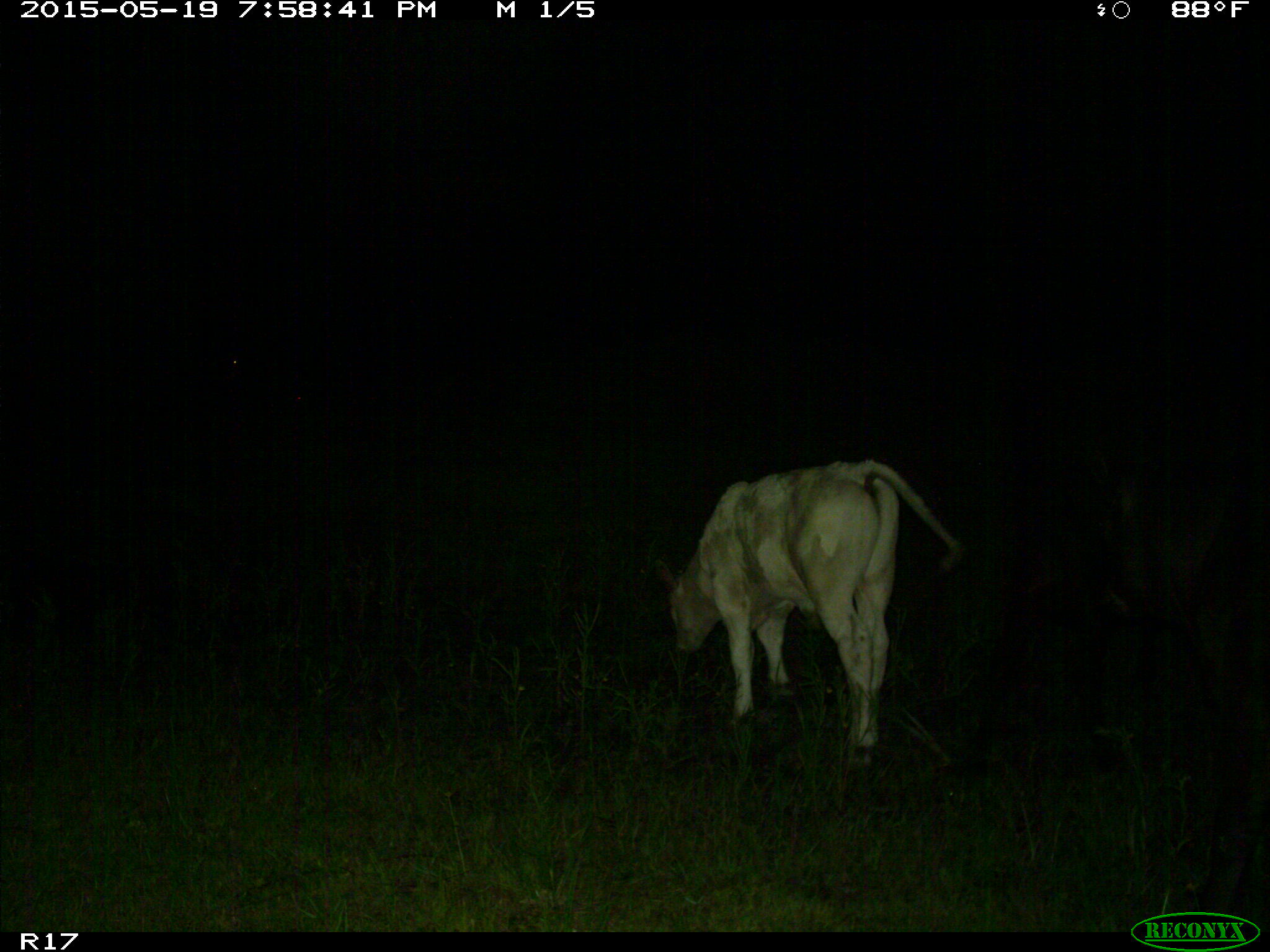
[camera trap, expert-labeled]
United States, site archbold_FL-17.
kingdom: Animalia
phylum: Chordata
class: Mammalia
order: Artiodactyla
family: Bovidae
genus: Bos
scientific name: Bos taurus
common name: domestic cow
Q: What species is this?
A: Bos taurus (domestic cow).